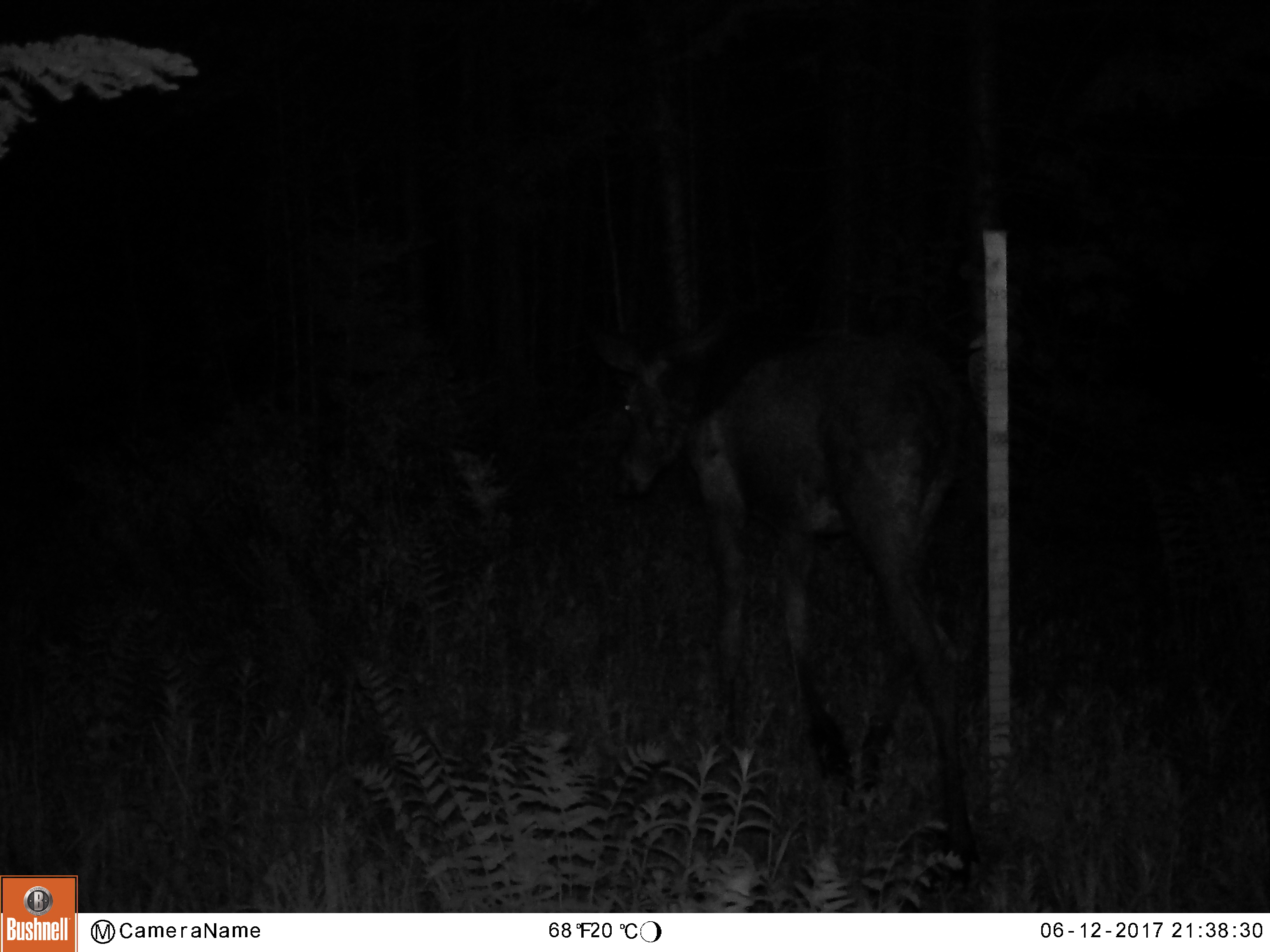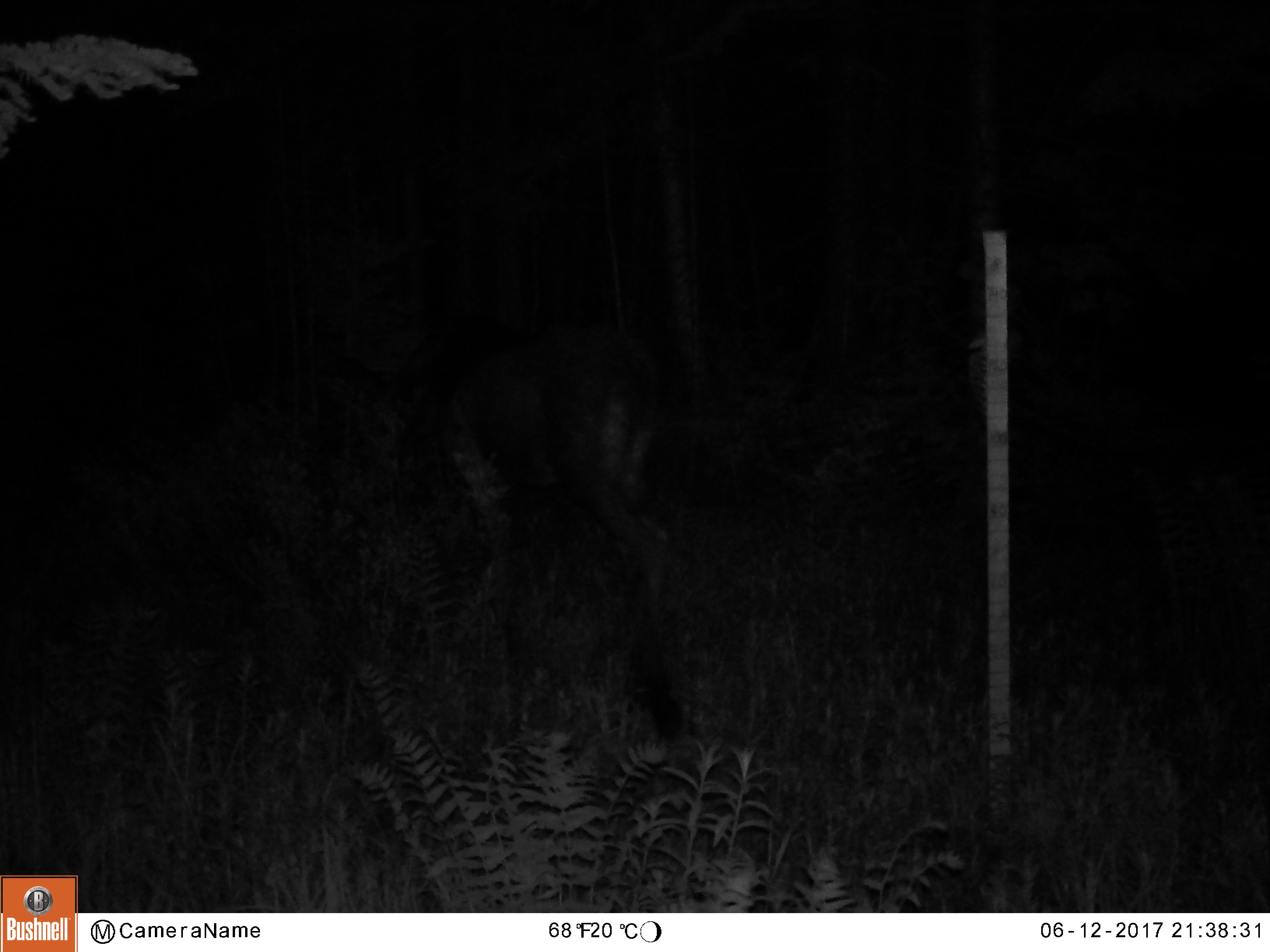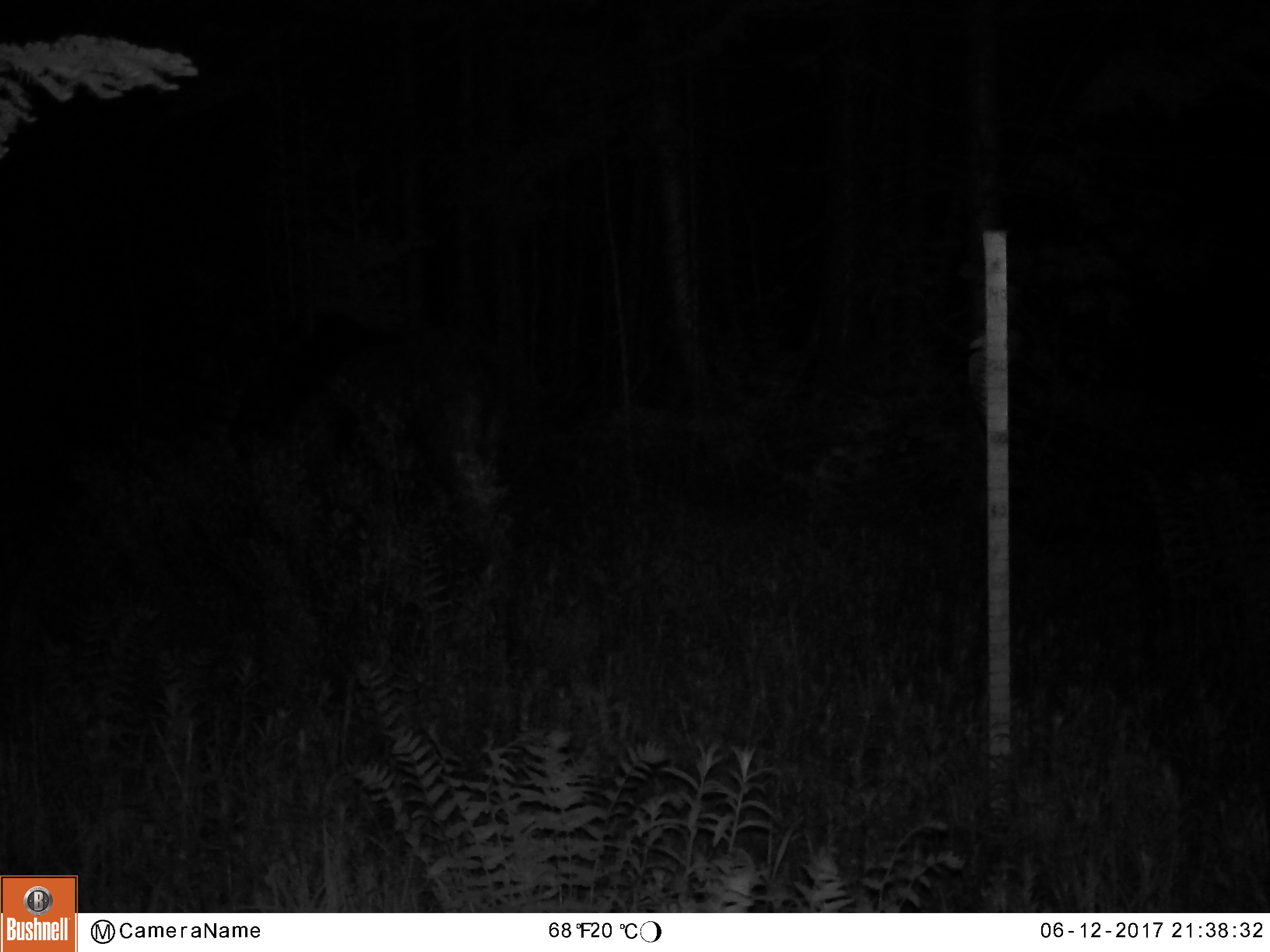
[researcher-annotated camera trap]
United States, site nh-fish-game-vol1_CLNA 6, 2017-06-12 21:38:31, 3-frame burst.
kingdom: Animalia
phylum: Chordata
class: Mammalia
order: Artiodactyla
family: Cervidae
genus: Alces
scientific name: Alces alces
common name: moose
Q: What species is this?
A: Moose (Alces alces).